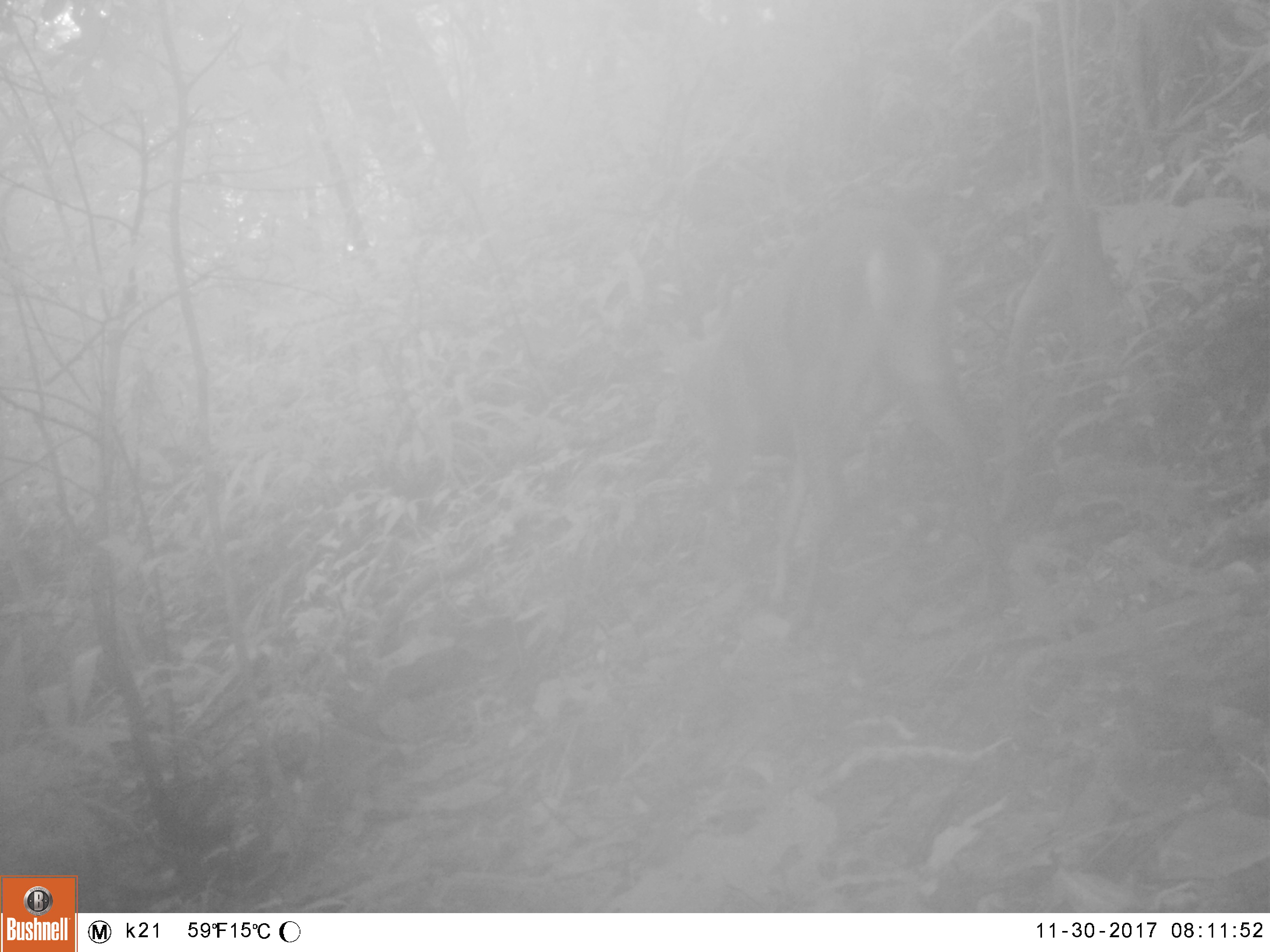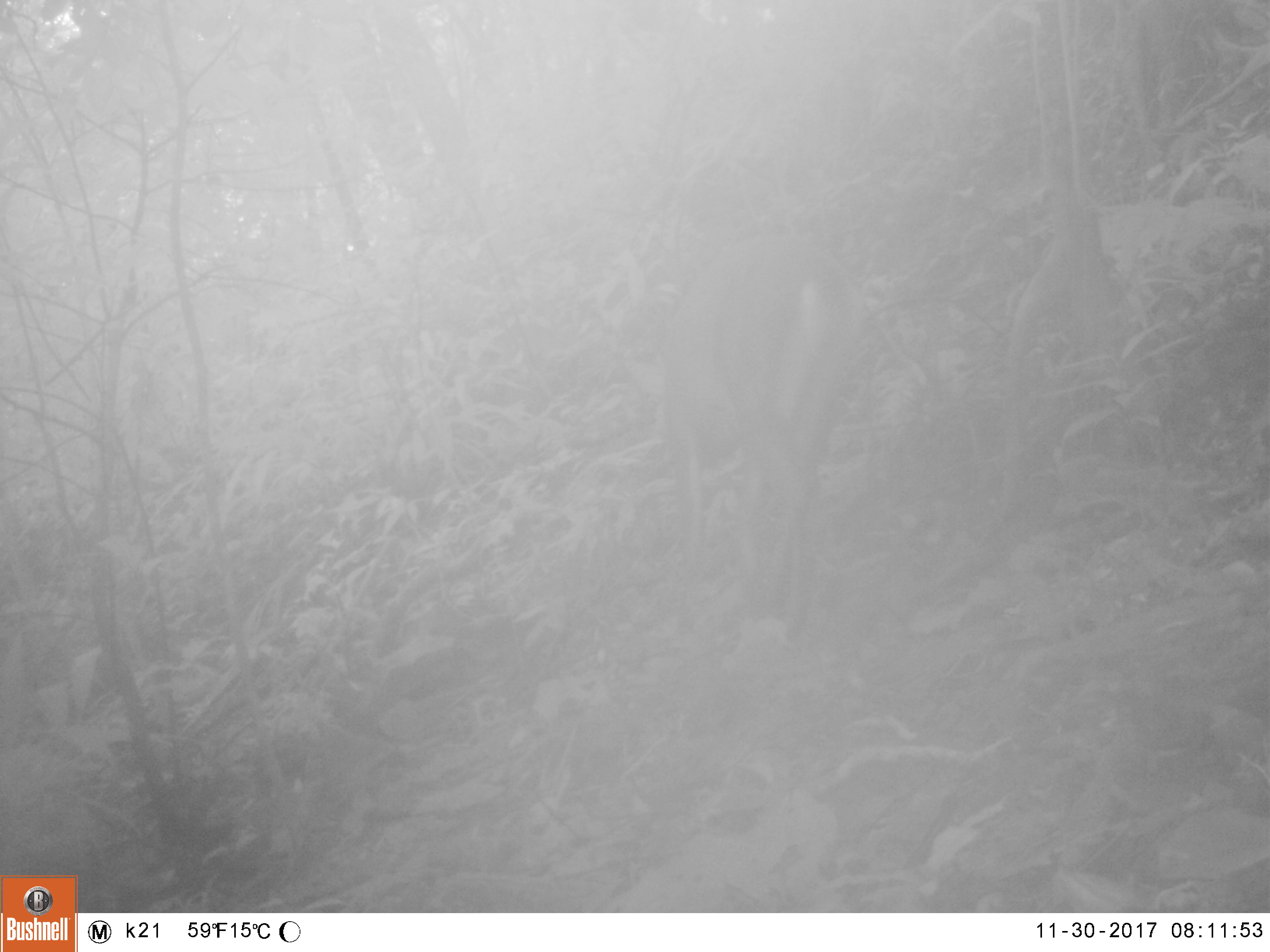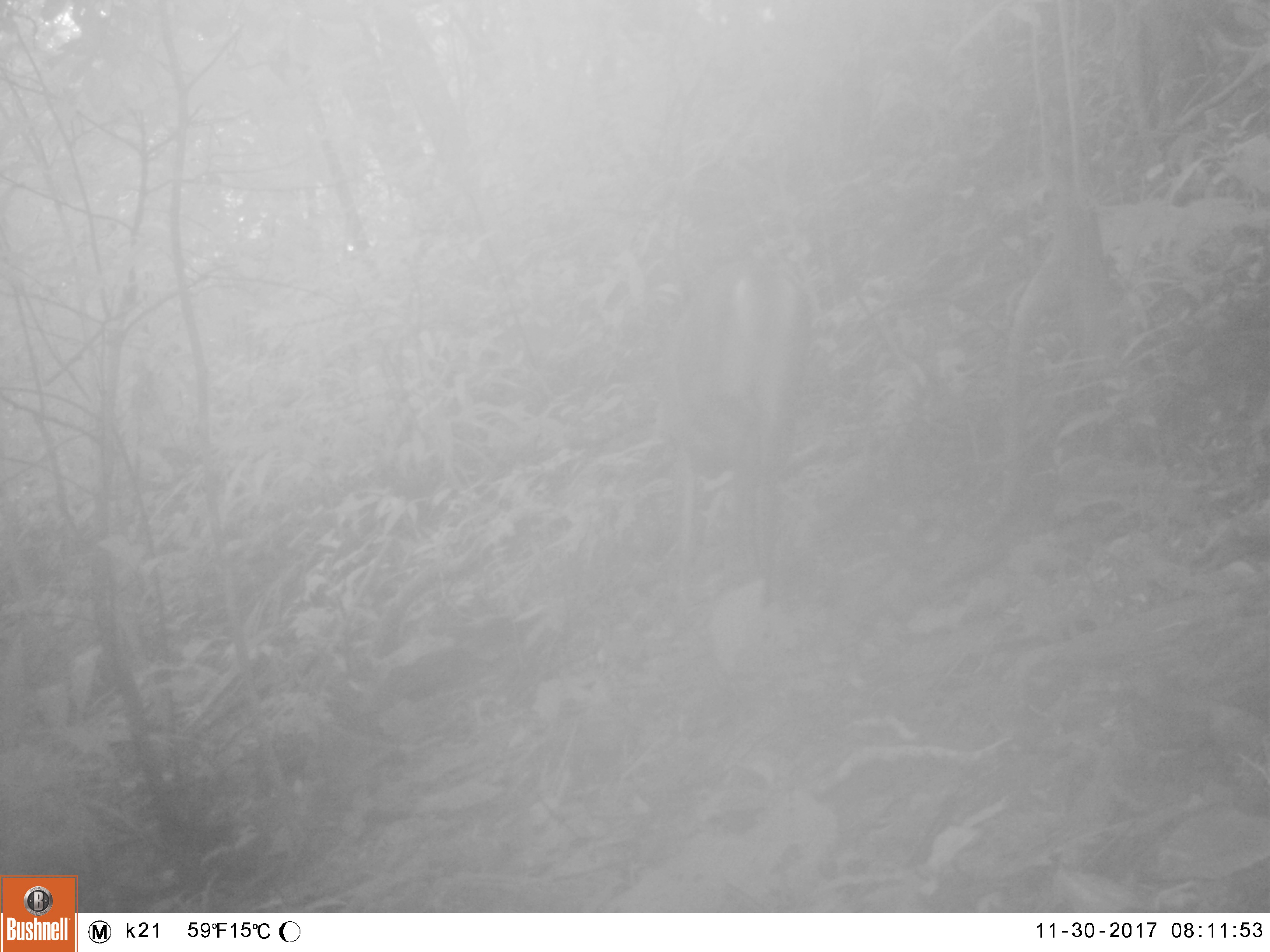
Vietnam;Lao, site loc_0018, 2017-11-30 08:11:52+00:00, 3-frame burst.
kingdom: Animalia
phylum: Chordata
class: Mammalia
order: Artiodactyla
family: Cervidae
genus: Muntiacus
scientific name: Muntiacus vuquangensis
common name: large-antlered muntjac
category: large antlered muntjac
Large antlered muntjac (large-antlered muntjac) (Muntiacus vuquangensis). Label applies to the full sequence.